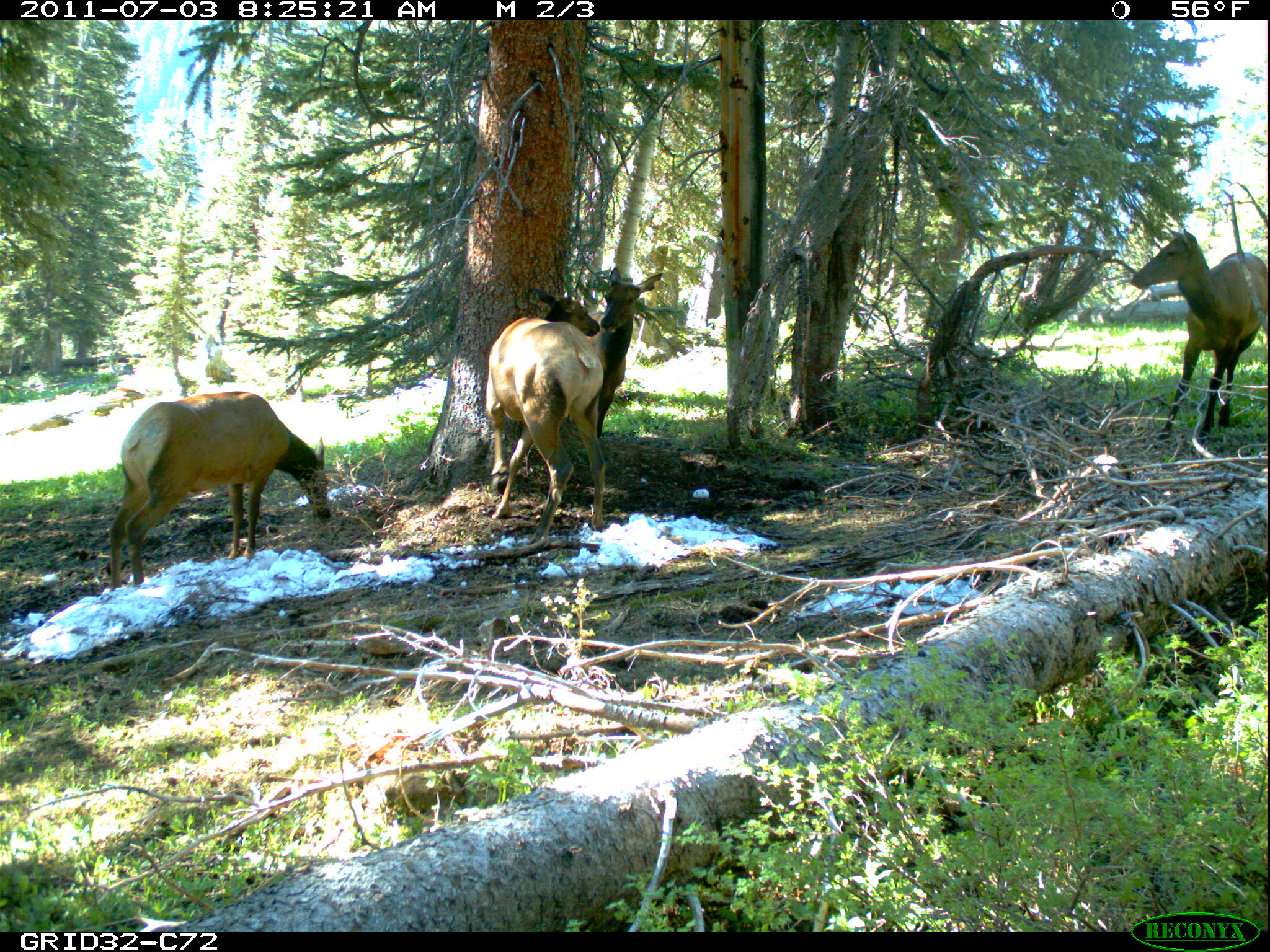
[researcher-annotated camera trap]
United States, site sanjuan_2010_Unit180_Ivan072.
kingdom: Animalia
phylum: Chordata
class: Mammalia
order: Artiodactyla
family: Cervidae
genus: Cervus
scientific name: Cervus elaphus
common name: red deer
Cervus elaphus (red deer).